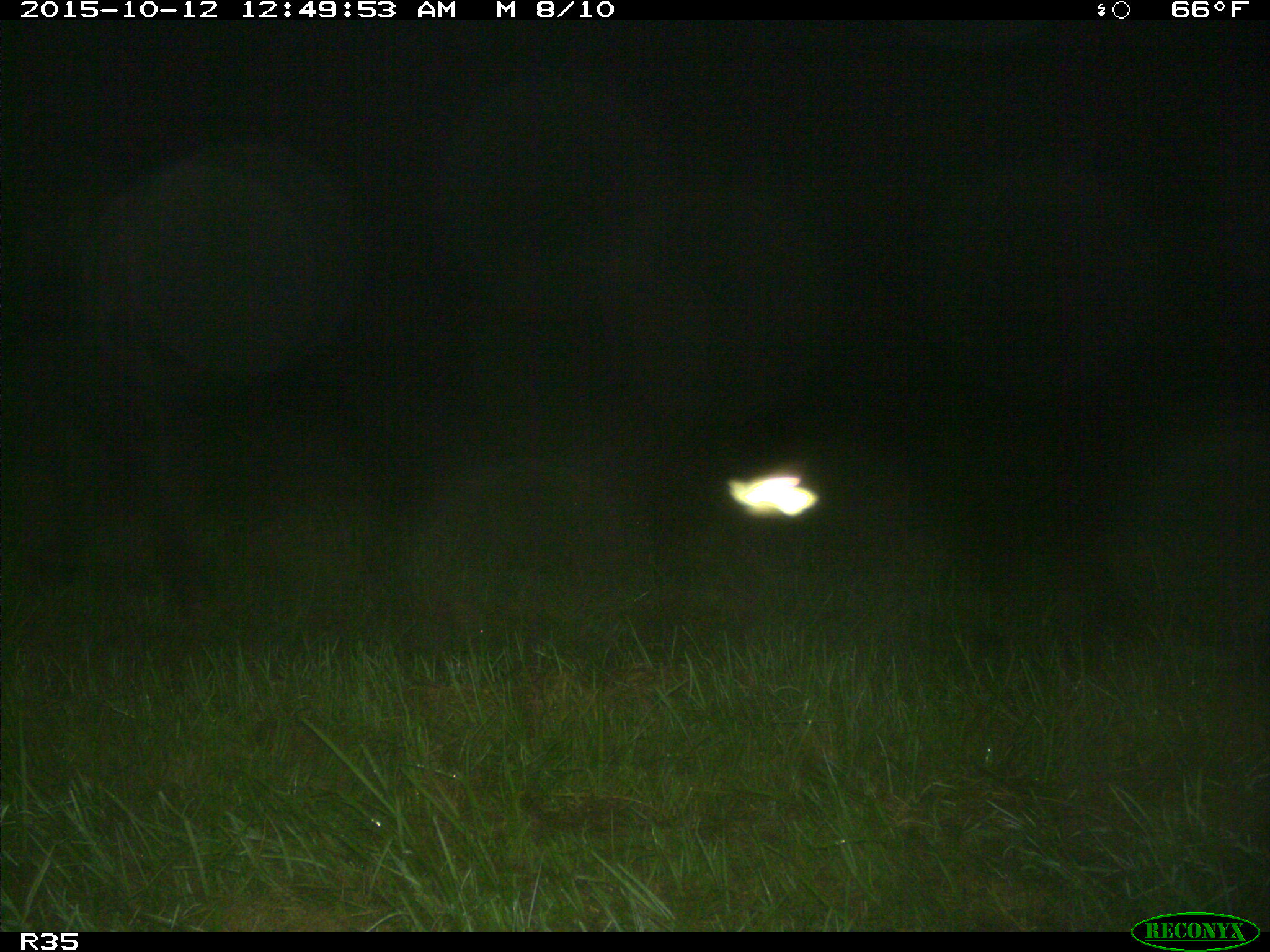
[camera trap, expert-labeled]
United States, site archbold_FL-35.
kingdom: Animalia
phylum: Chordata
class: Mammalia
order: Artiodactyla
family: Bovidae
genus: Bos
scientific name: Bos taurus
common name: domestic cow